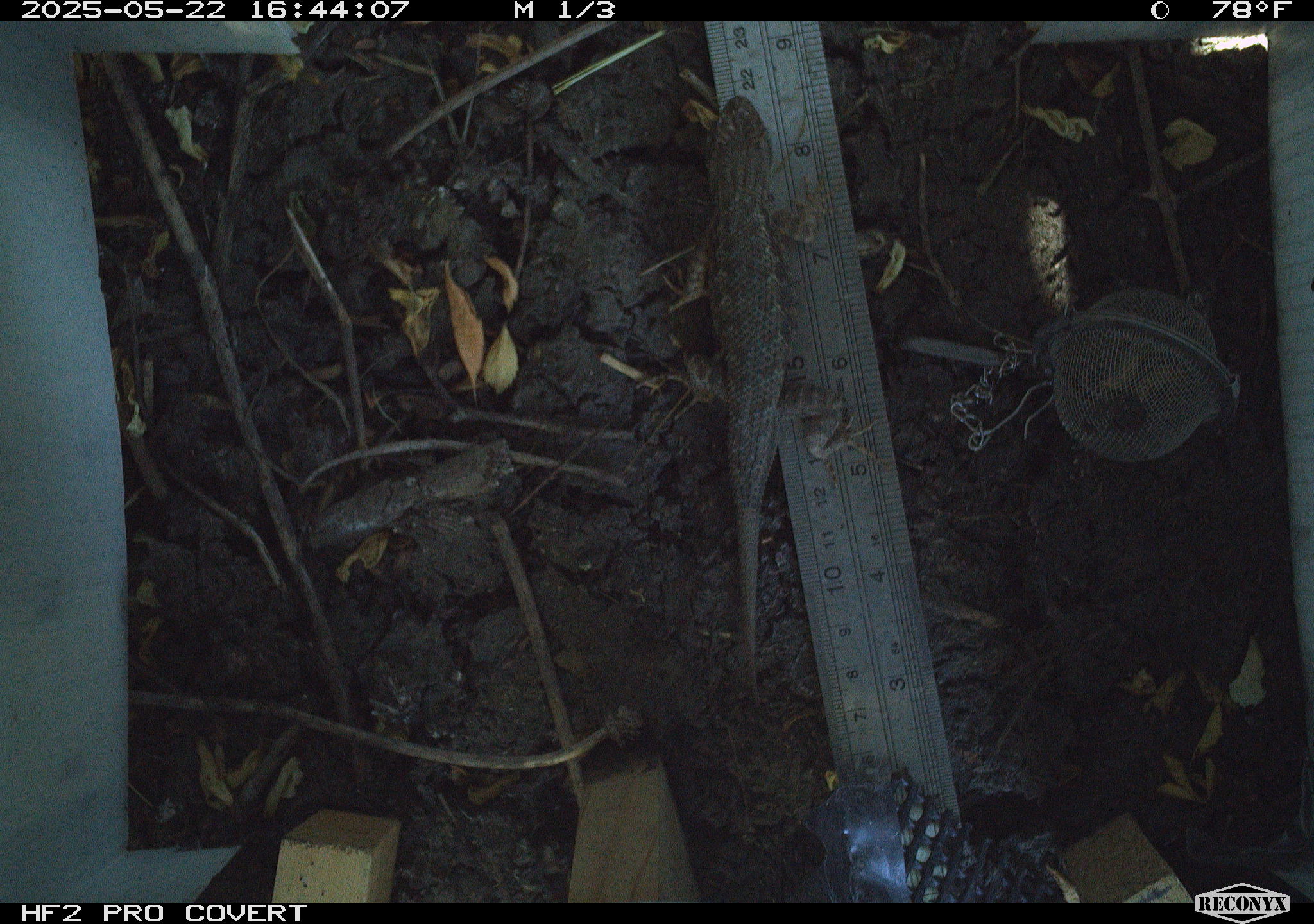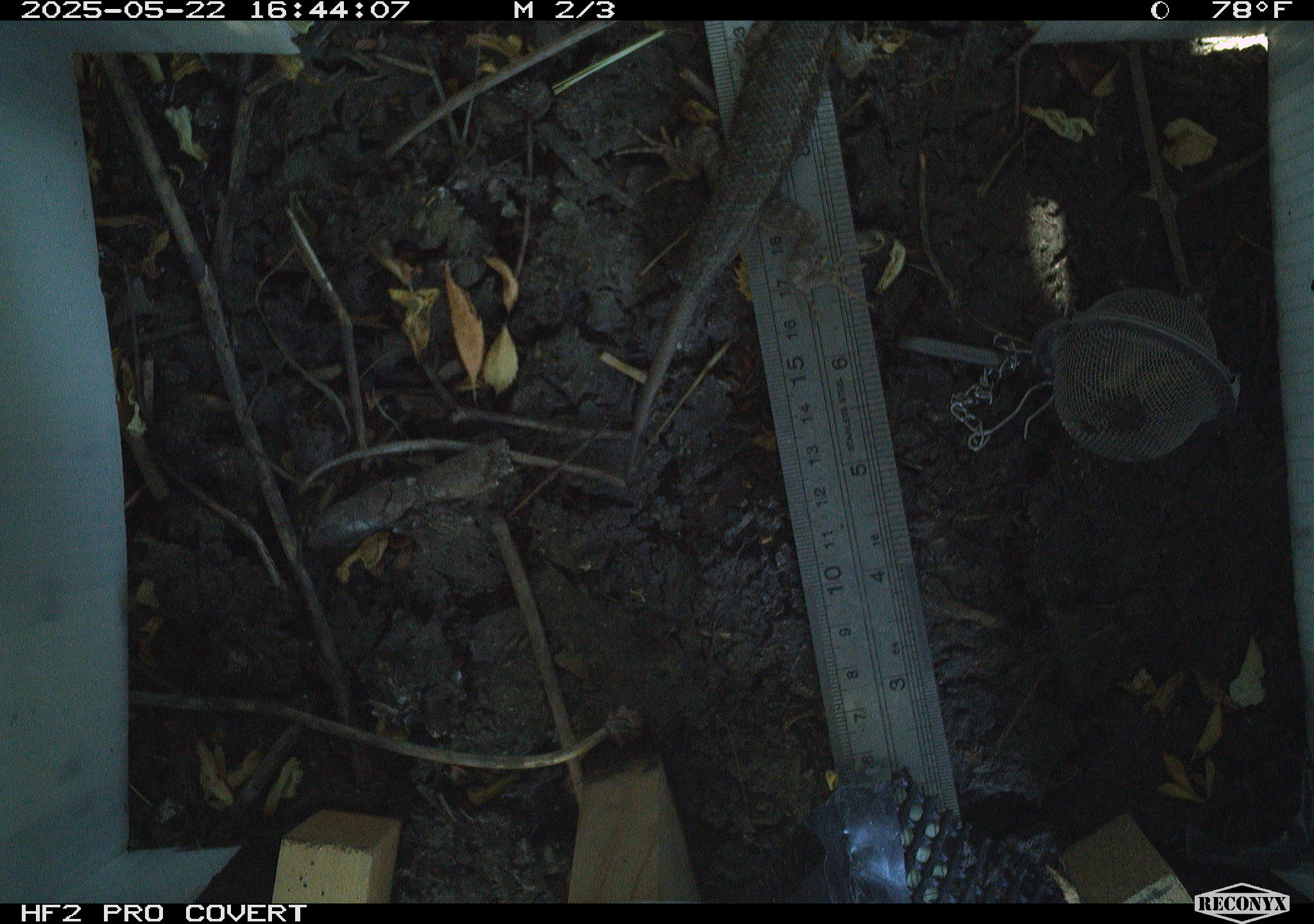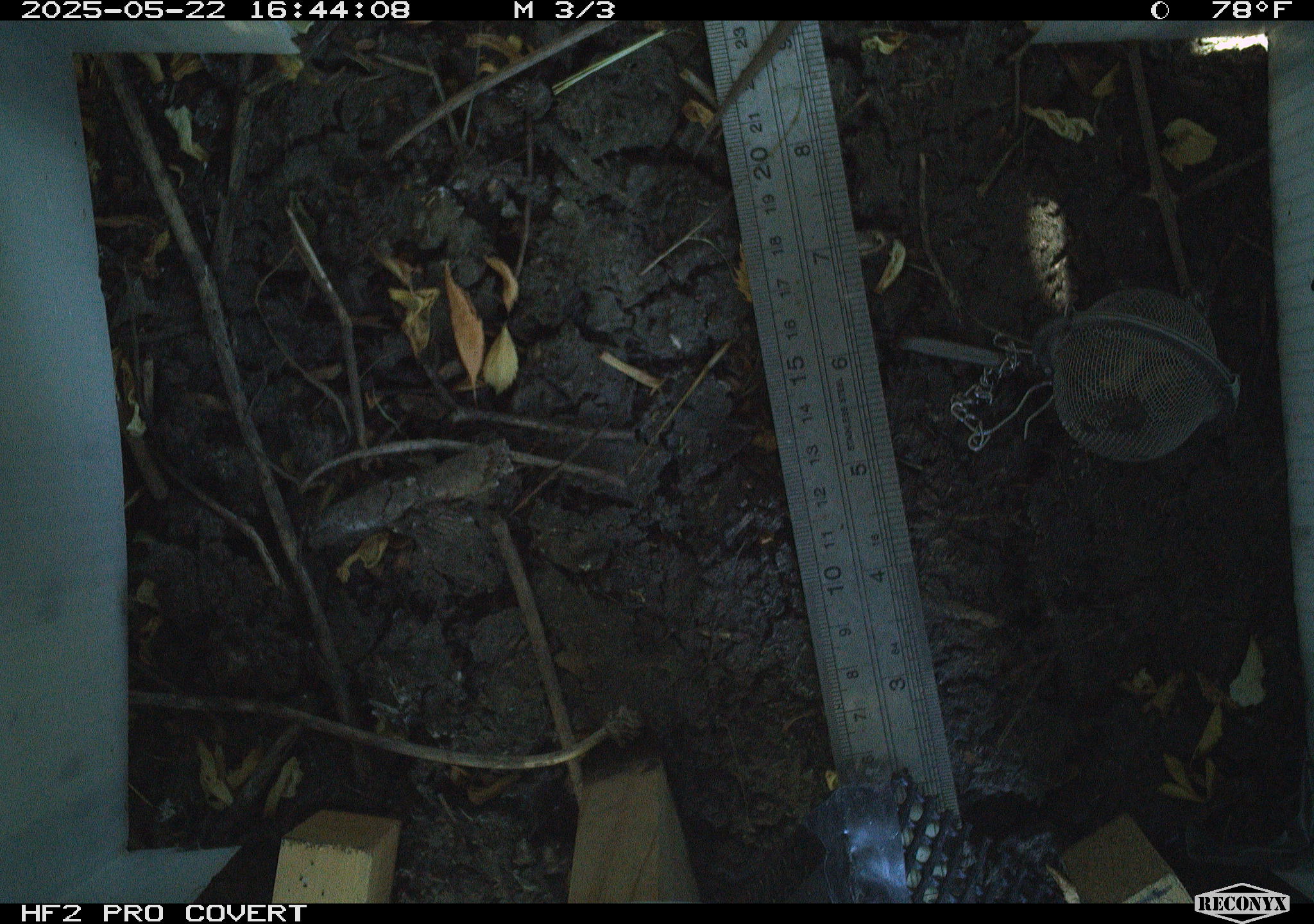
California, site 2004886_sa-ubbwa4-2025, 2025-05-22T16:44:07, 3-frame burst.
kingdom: Animalia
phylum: Chordata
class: Reptilia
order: Squamata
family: Phrynosomatidae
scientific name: Phrynosomatidae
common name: north american spiny lizards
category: sceloporus/uta species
Sceloporus/uta species (north american spiny lizards) (Phrynosomatidae).